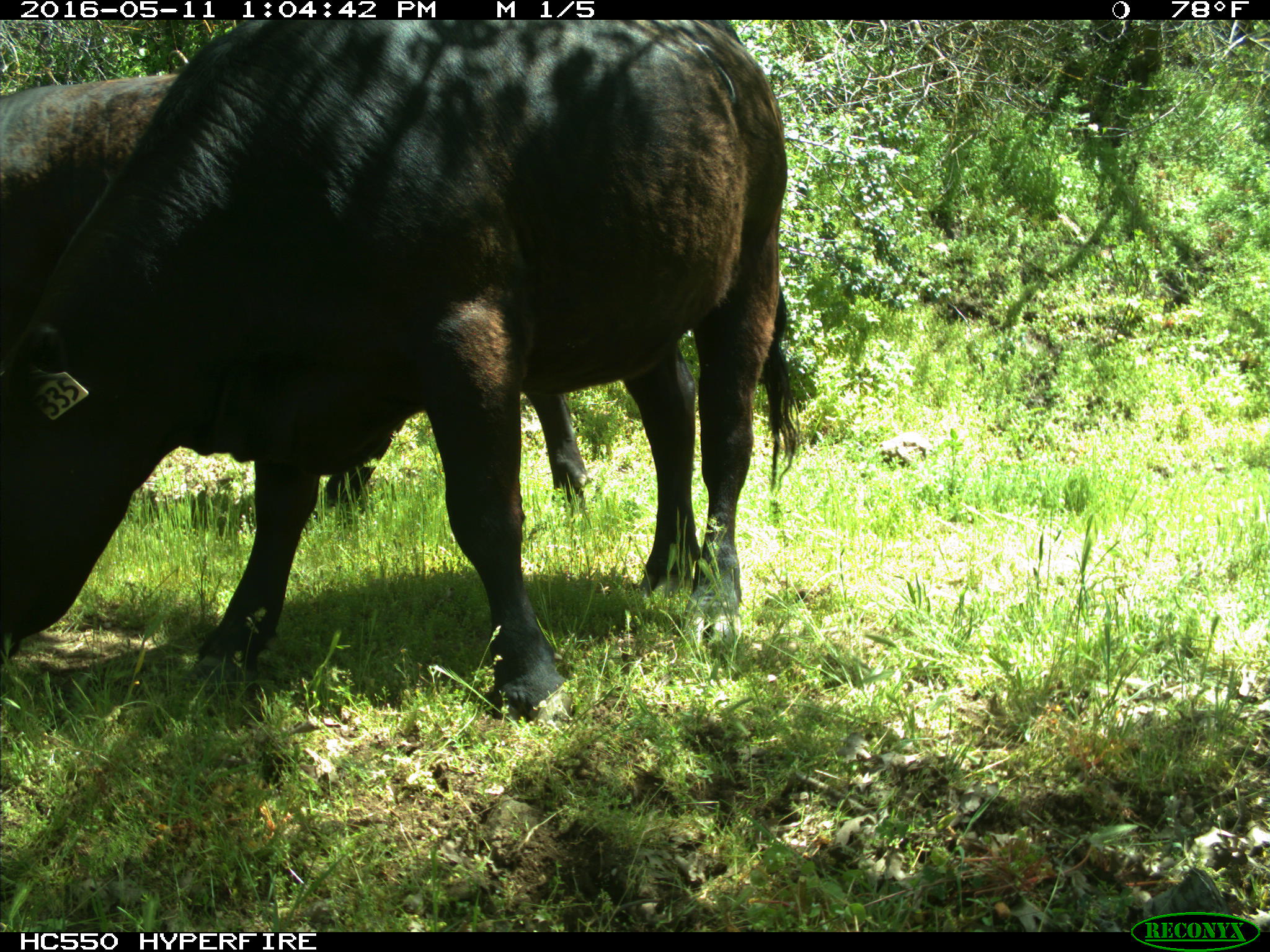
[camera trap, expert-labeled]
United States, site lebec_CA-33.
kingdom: Animalia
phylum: Chordata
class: Mammalia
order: Artiodactyla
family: Bovidae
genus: Bos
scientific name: Bos taurus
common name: domestic cow